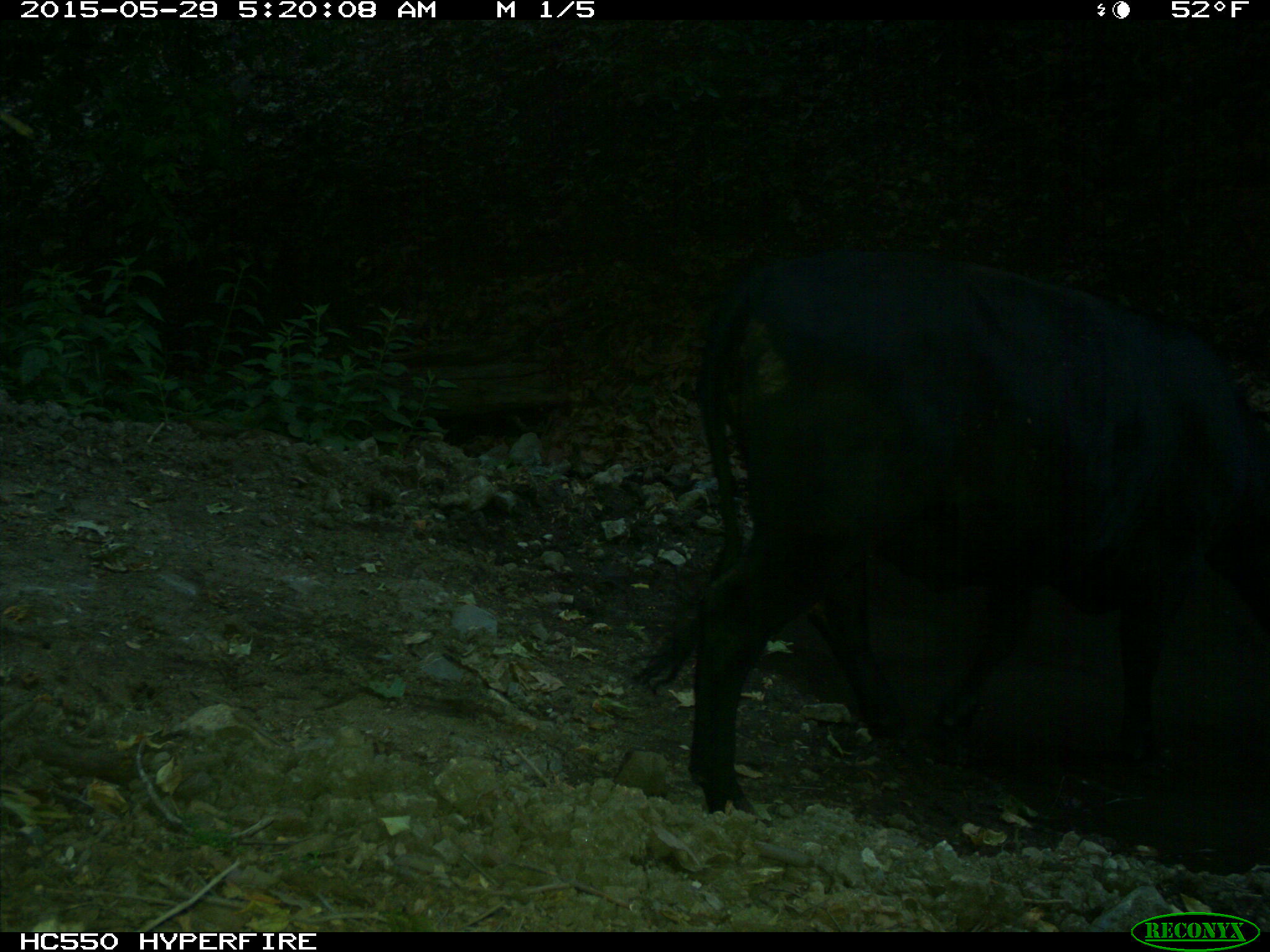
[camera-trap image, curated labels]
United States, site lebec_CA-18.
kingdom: Animalia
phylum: Chordata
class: Mammalia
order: Artiodactyla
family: Bovidae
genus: Bos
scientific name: Bos taurus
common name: domestic cow